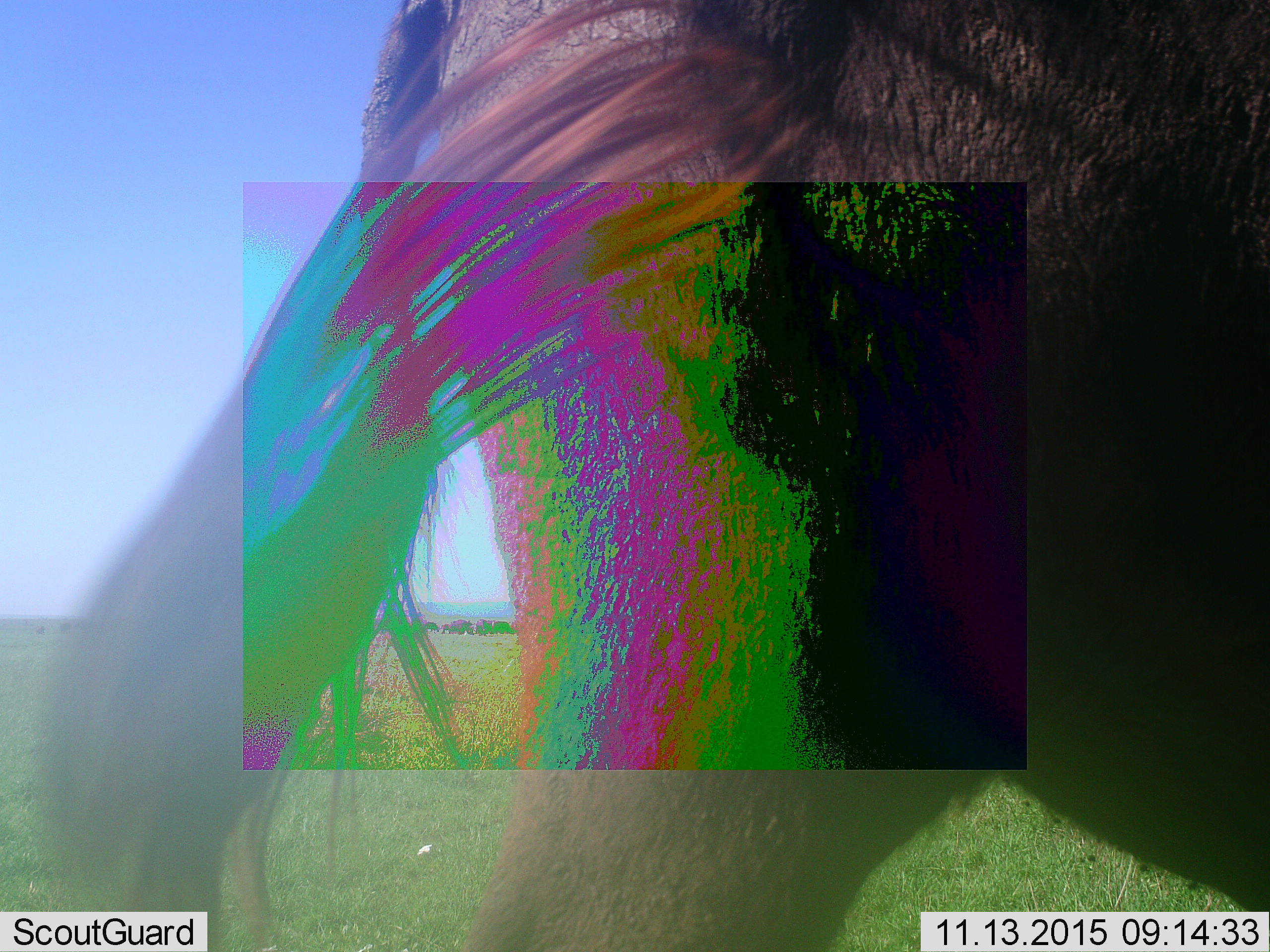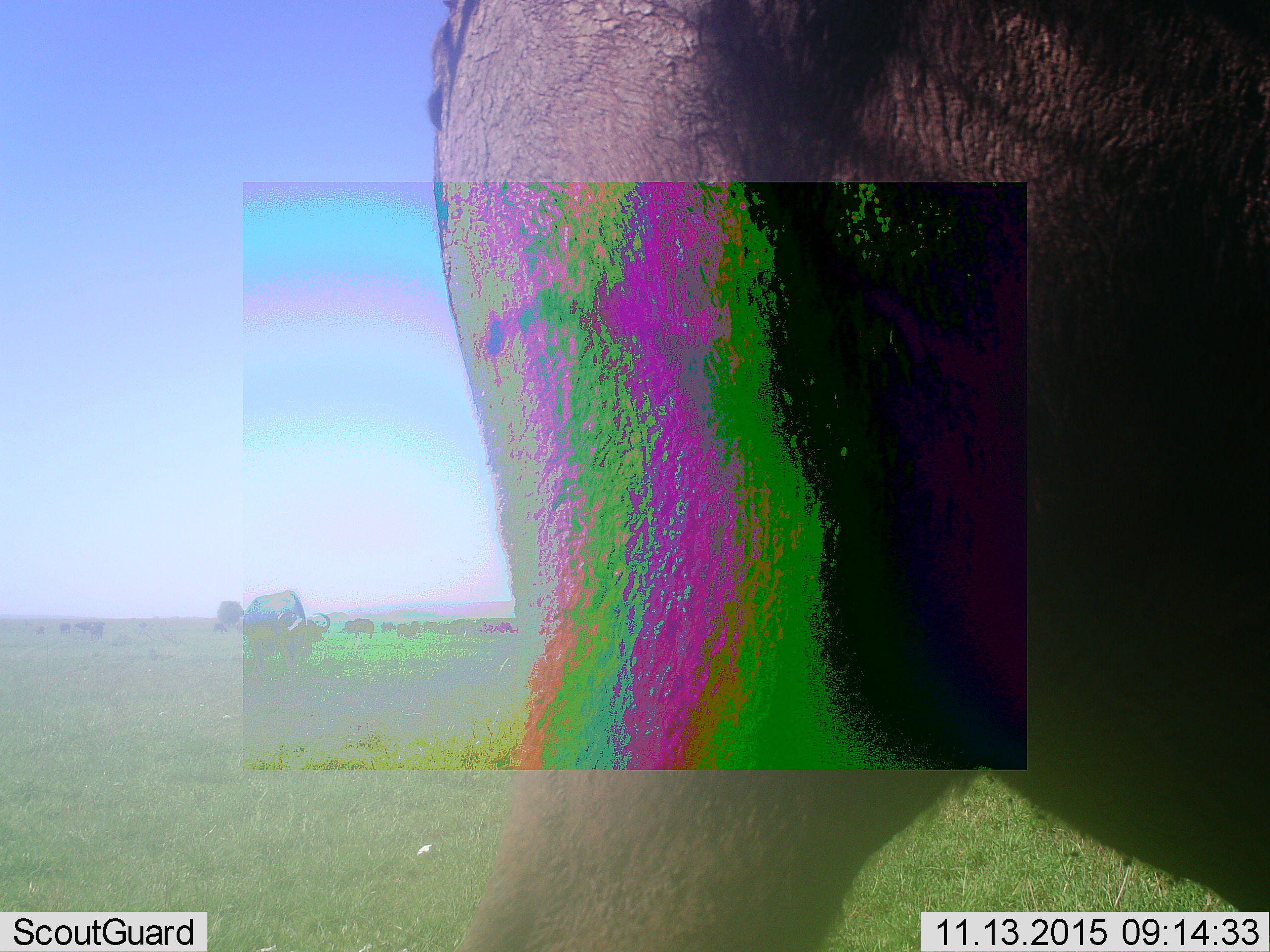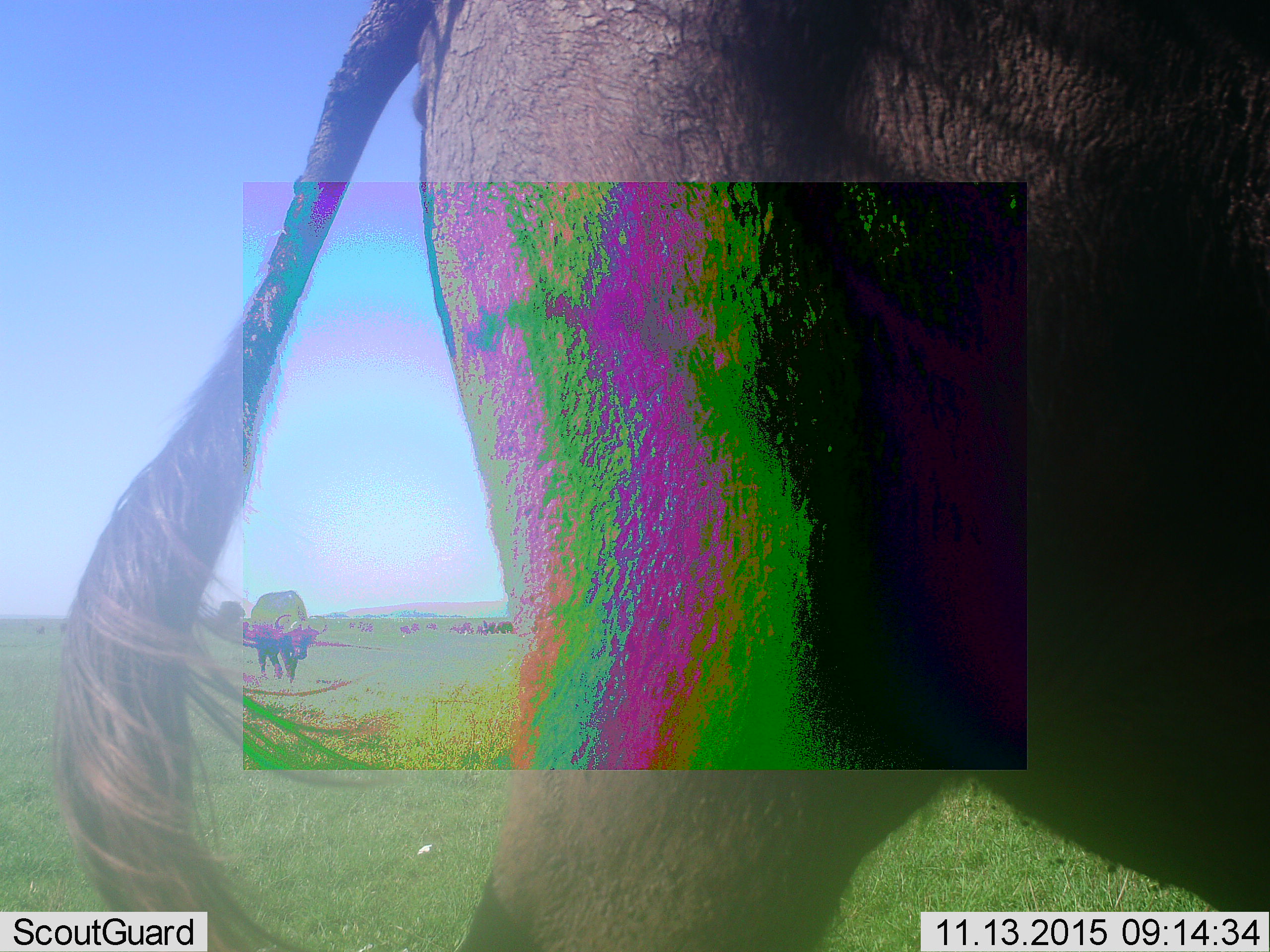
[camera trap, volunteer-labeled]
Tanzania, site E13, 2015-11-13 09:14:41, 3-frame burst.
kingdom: Animalia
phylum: Chordata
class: Mammalia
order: Artiodactyla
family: Bovidae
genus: Syncerus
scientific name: Syncerus caffer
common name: cape buffalo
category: buffalo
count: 11-50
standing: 75%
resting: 0%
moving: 75%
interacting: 0%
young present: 17%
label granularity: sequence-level